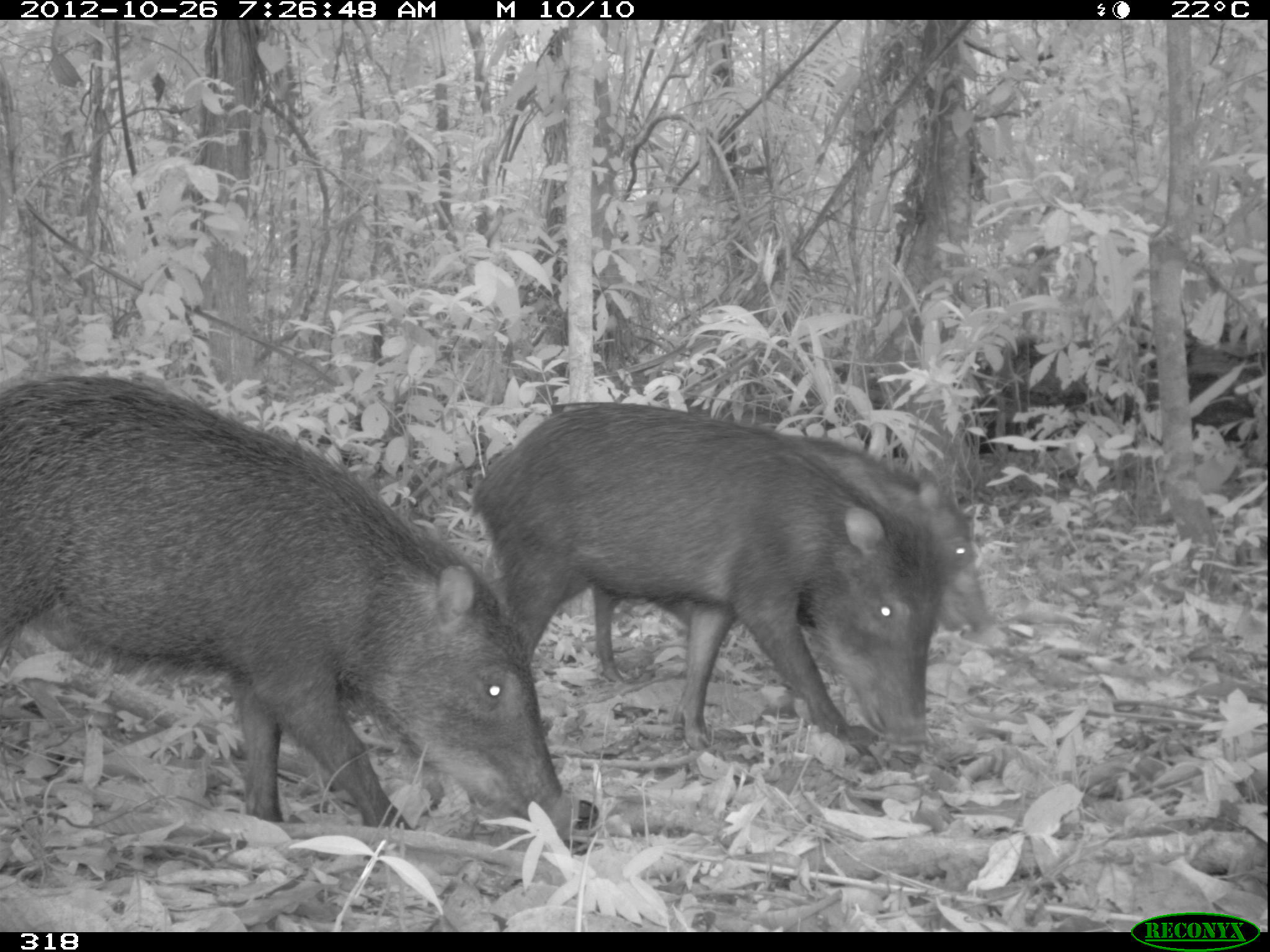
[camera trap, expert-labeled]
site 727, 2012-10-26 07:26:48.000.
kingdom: Animalia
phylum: Chordata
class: Mammalia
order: Artiodactyla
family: Tayassuidae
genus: Tayassu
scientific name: Tayassu pecari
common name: white-lipped peccary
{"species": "Tayassu pecari (white-lipped peccary)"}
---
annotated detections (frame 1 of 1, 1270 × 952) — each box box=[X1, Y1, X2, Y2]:
tayassu pecari: box=[1, 374, 575, 850]; box=[469, 402, 949, 757]; box=[590, 432, 993, 684]